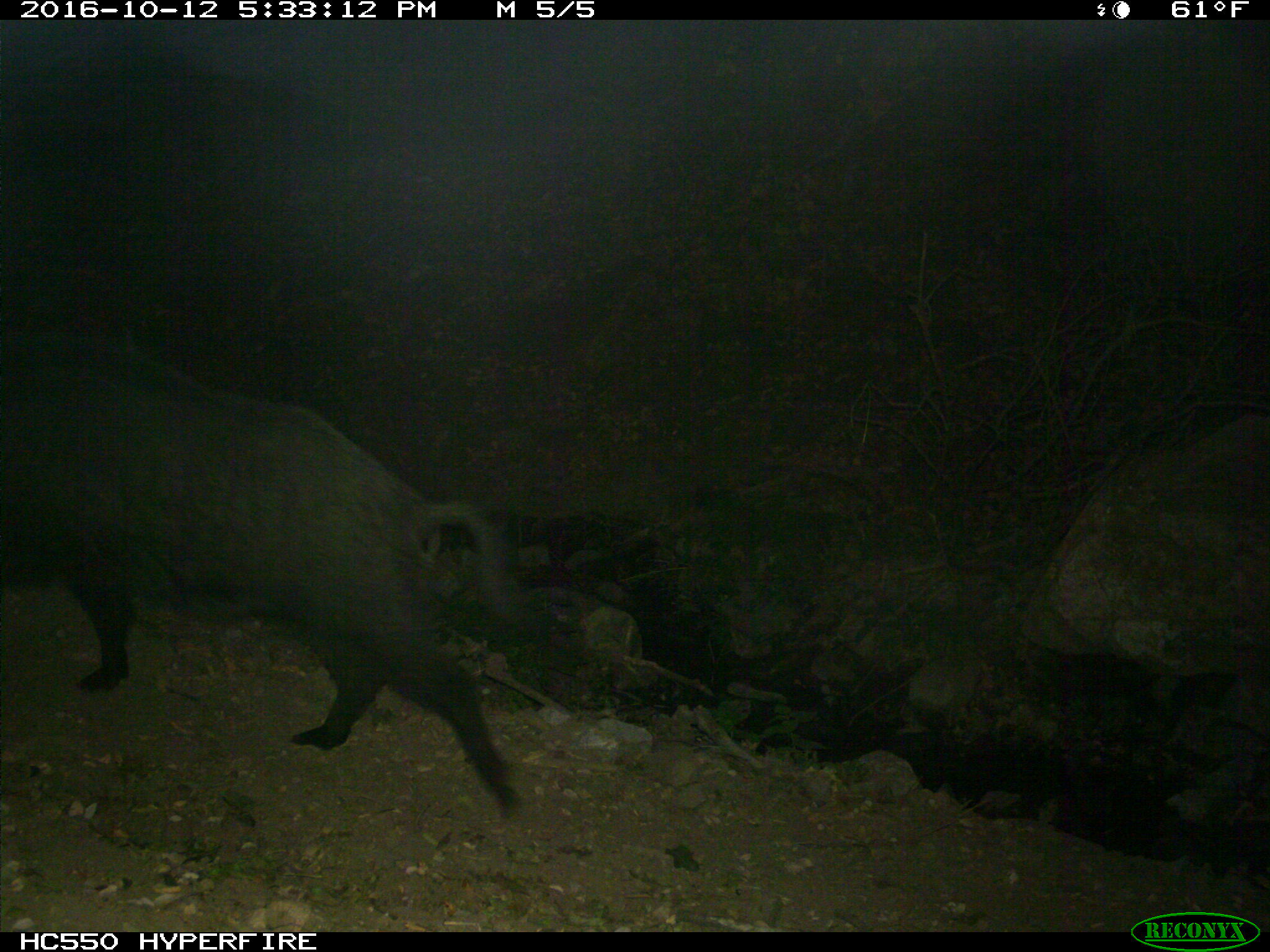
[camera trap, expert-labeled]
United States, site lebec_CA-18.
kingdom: Animalia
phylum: Chordata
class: Mammalia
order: Artiodactyla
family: Suidae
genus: Sus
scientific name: Sus scrofa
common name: wild boar